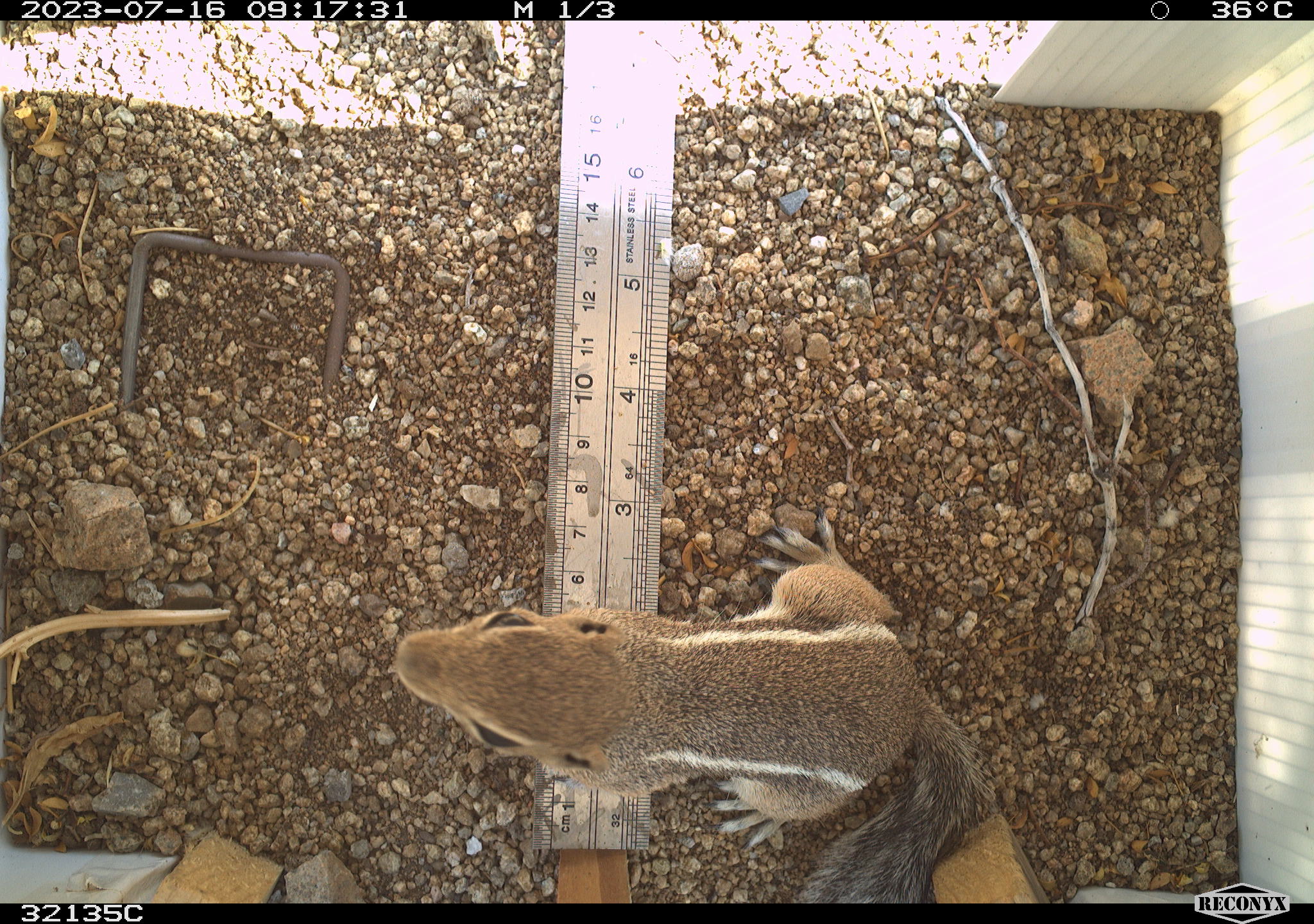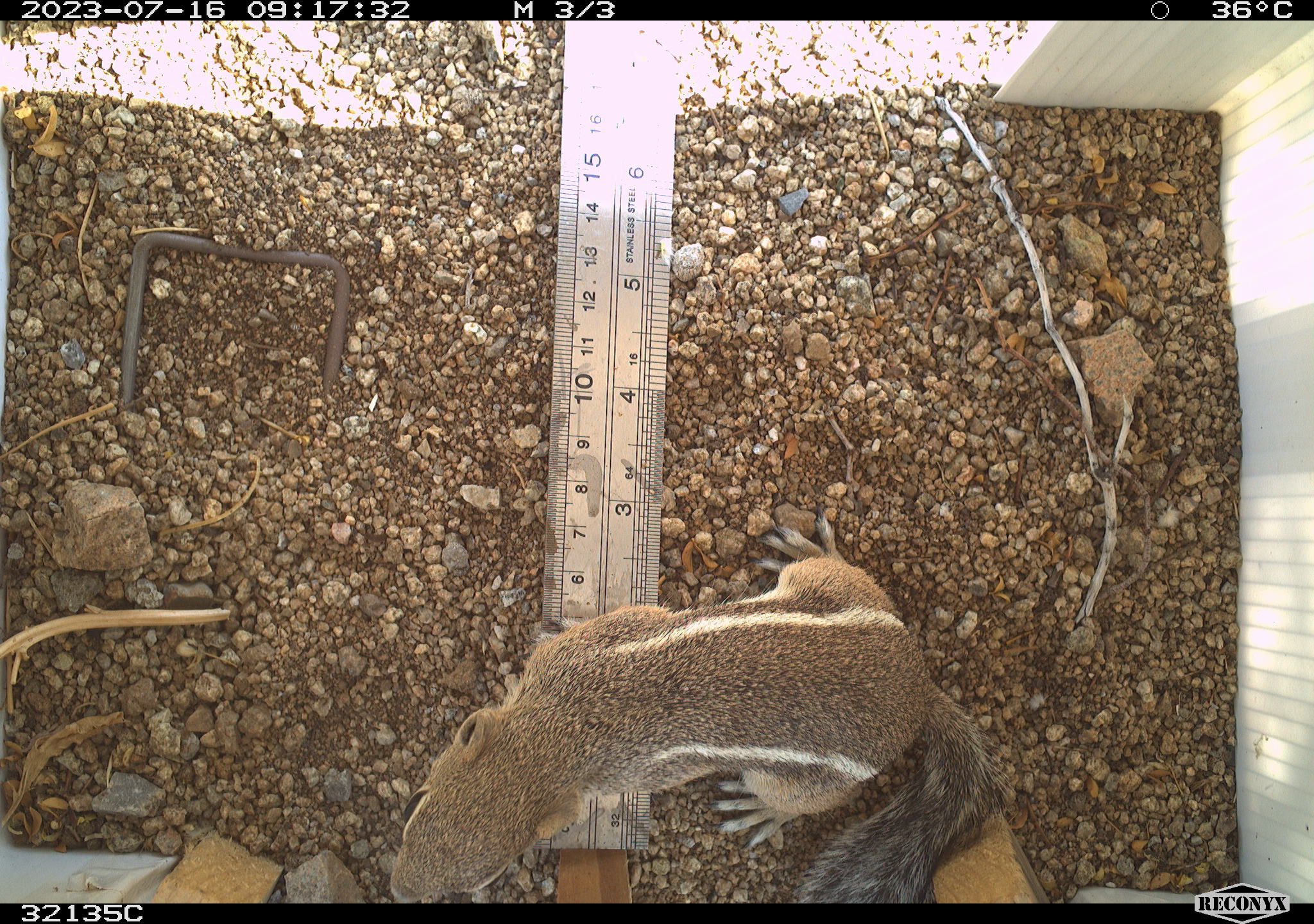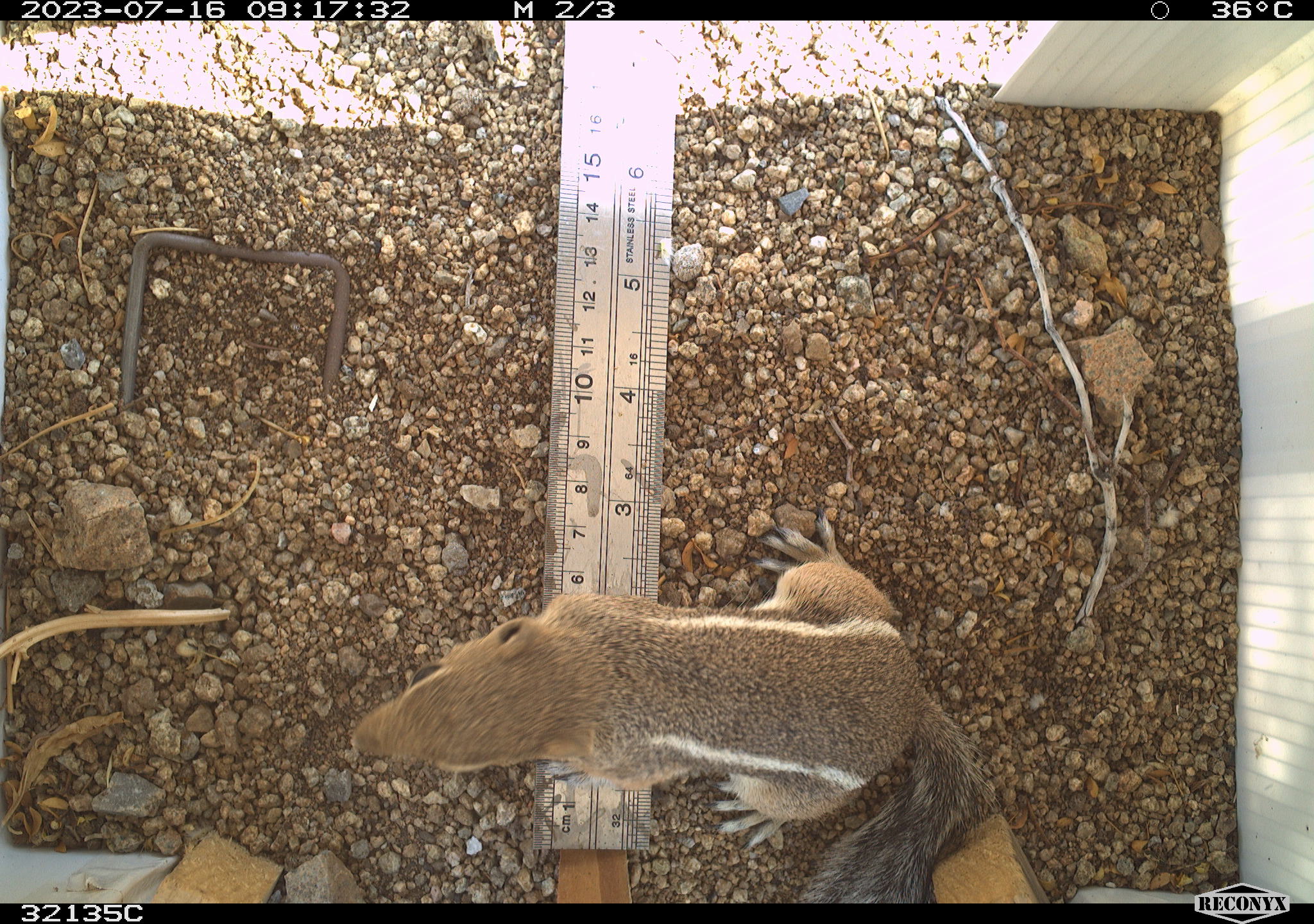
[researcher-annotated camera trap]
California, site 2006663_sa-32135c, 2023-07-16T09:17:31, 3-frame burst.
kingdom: Animalia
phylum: Chordata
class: Mammalia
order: Rodentia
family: Sciuridae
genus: Ammospermophilus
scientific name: Ammospermophilus leucurus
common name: white-tailed antelope squirrel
White-tailed antelope squirrel (Ammospermophilus leucurus).